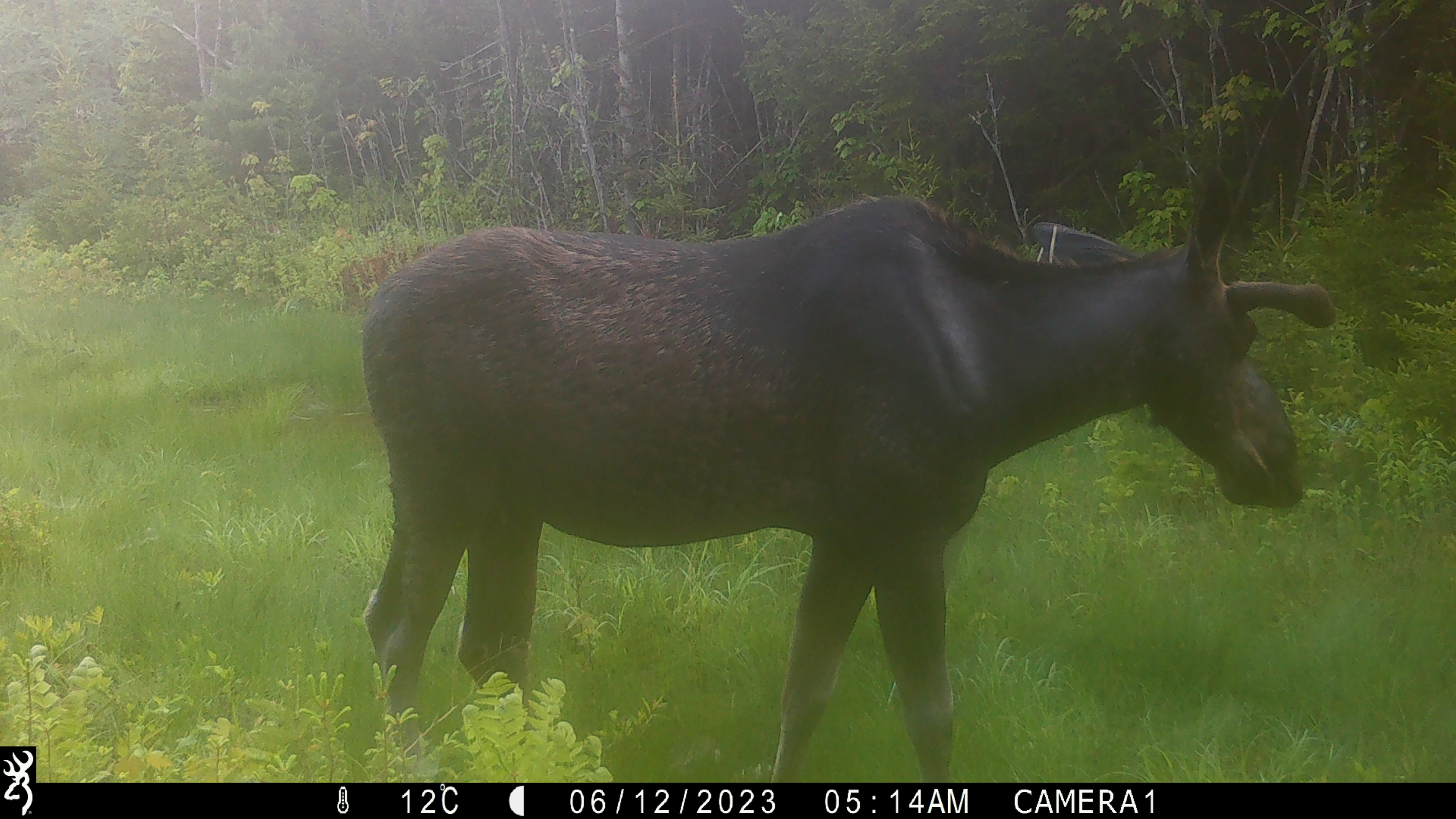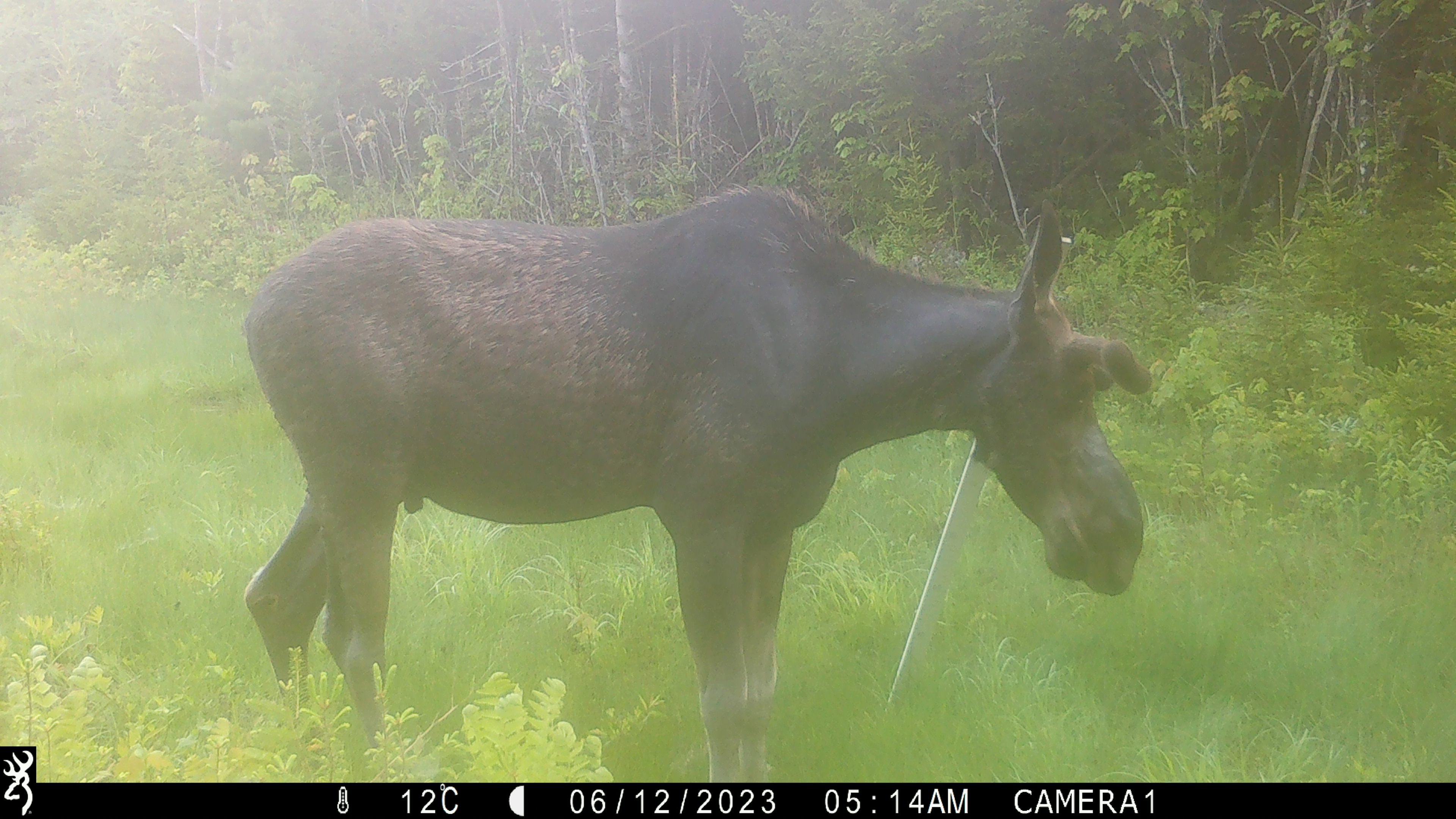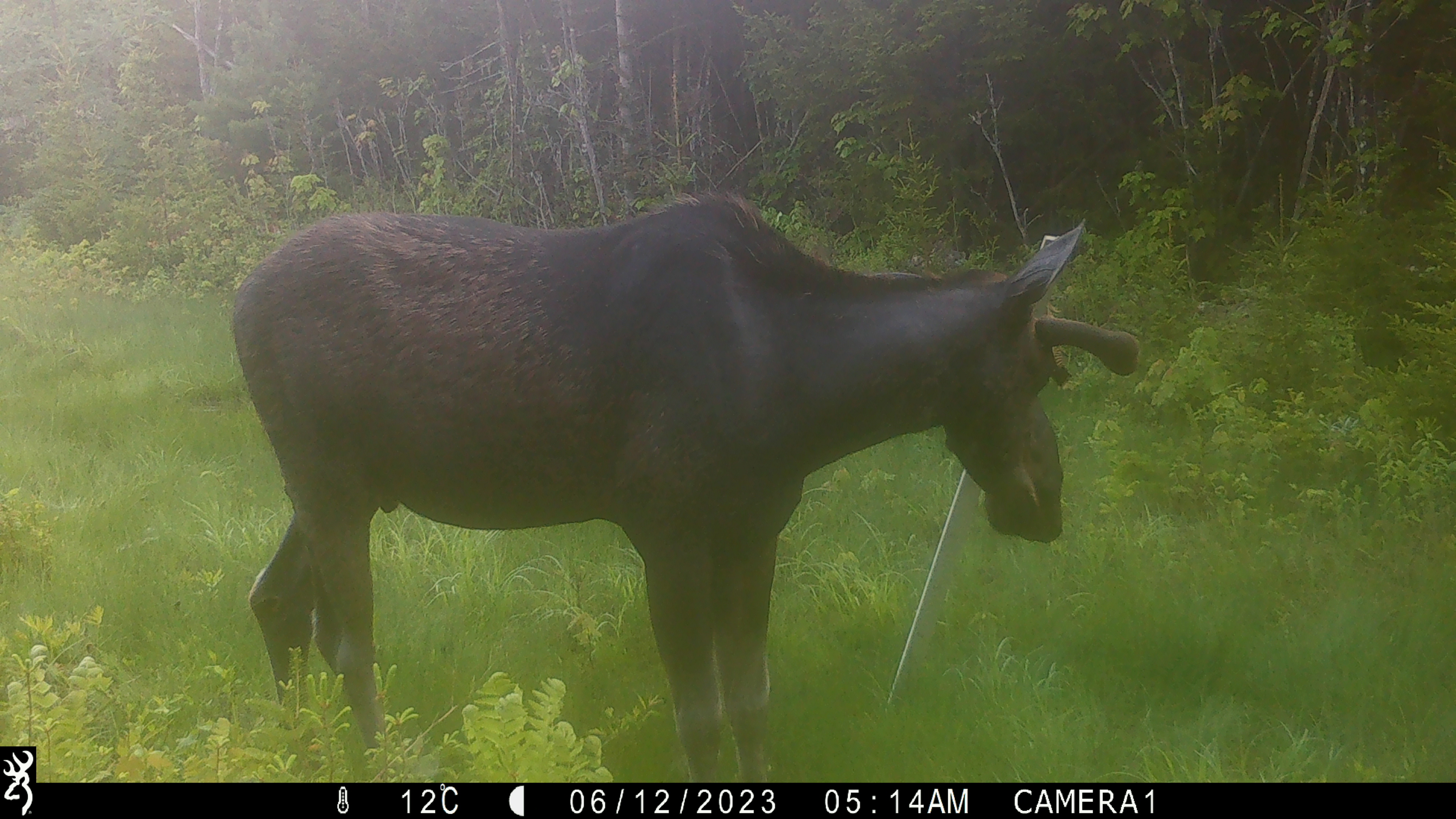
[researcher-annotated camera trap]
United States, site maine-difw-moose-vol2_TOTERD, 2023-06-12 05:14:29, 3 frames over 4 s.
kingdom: Animalia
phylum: Chordata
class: Mammalia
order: Artiodactyla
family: Cervidae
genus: Alces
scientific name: Alces alces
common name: moose